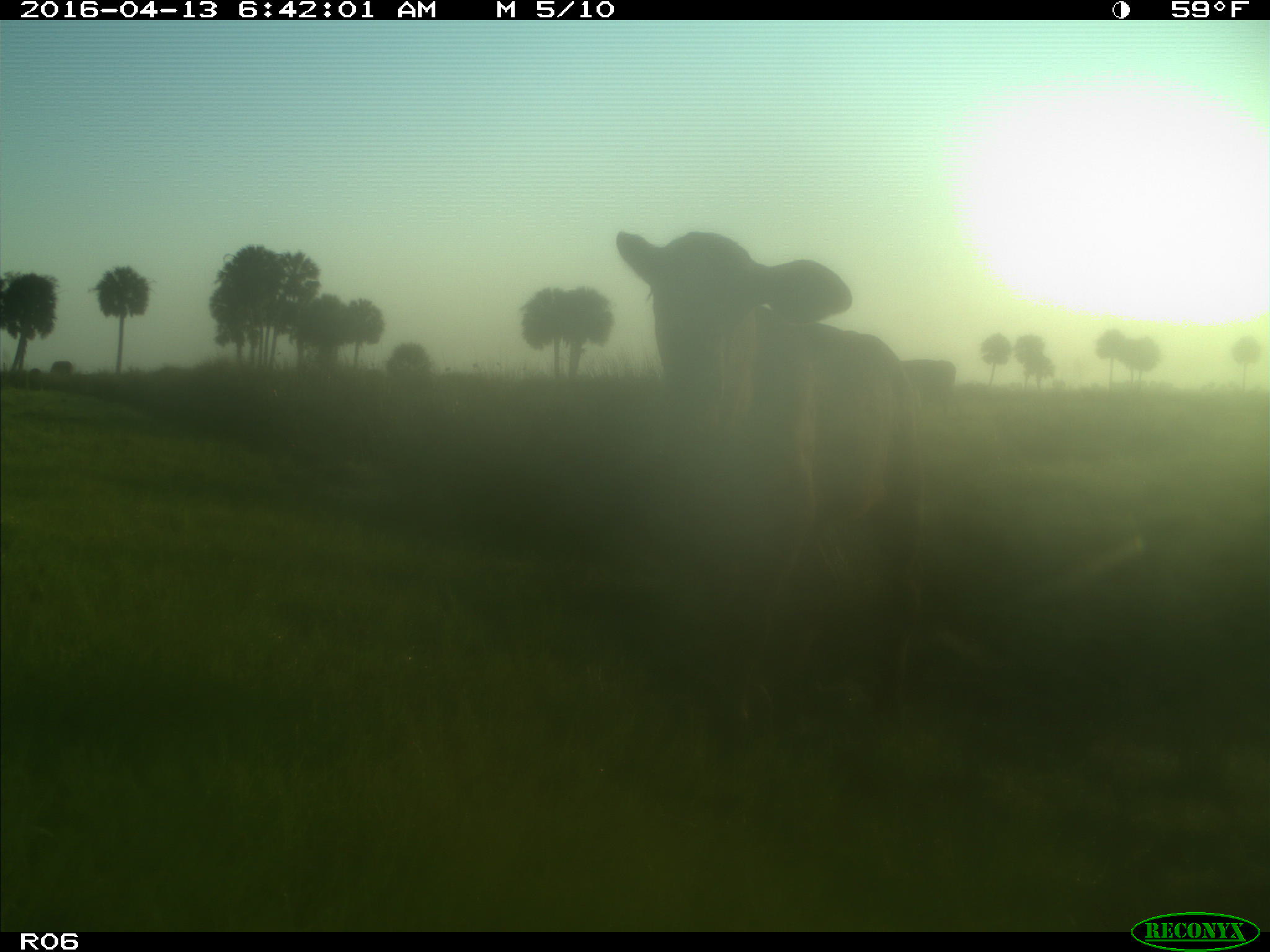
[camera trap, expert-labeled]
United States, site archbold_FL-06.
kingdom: Animalia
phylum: Chordata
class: Mammalia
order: Artiodactyla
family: Bovidae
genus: Bos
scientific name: Bos taurus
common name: domestic cow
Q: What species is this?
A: Bos taurus (domestic cow).